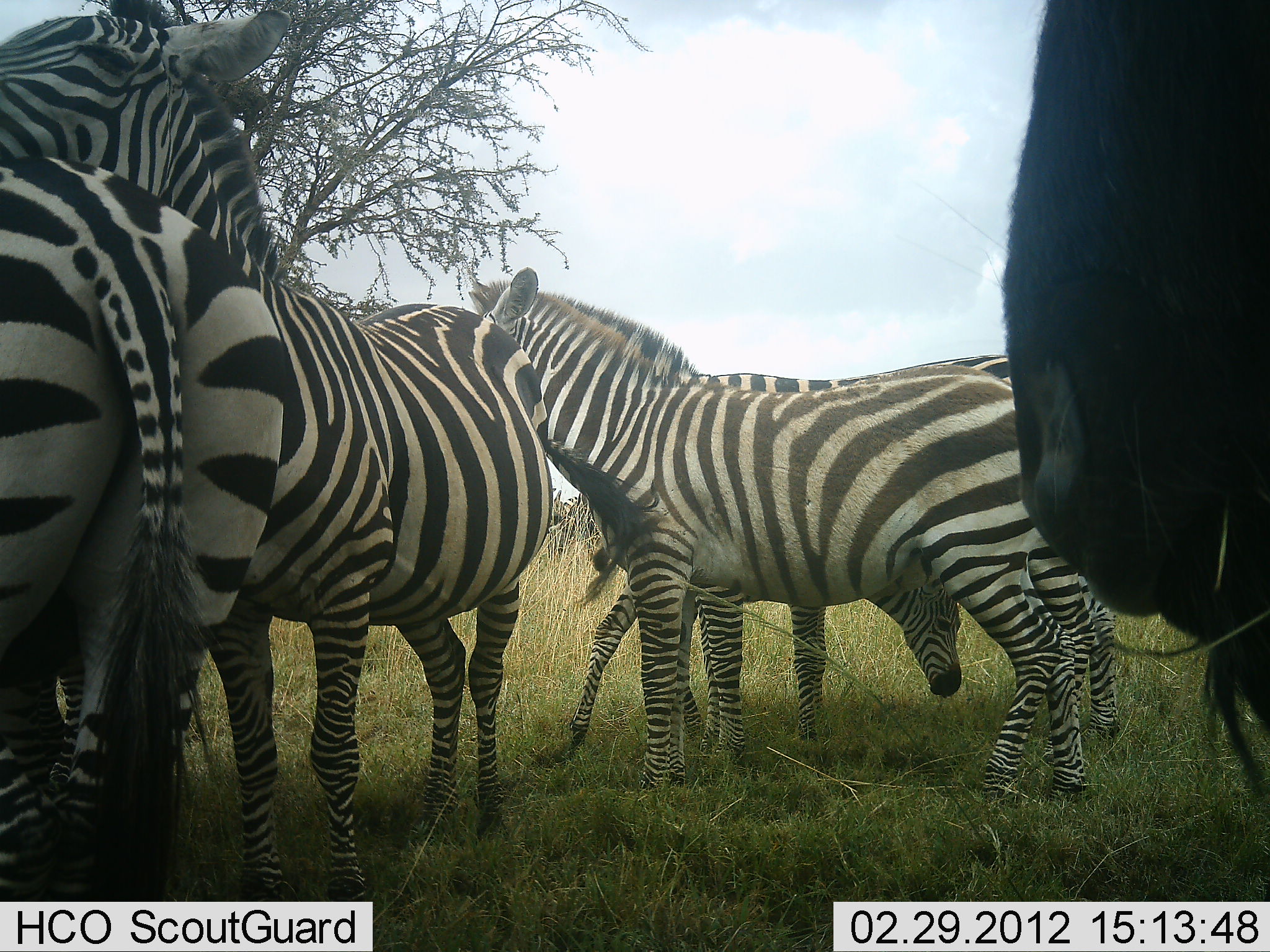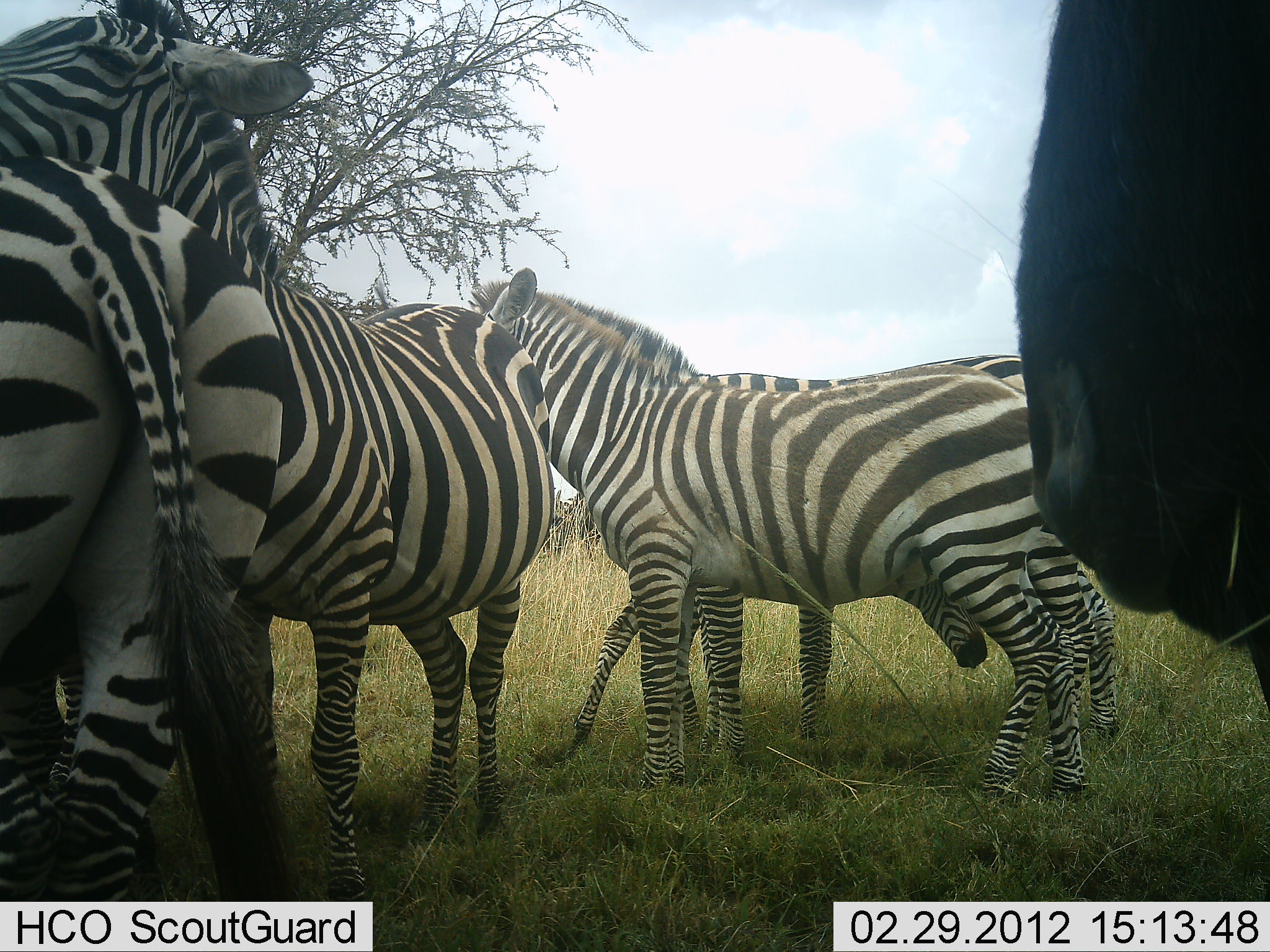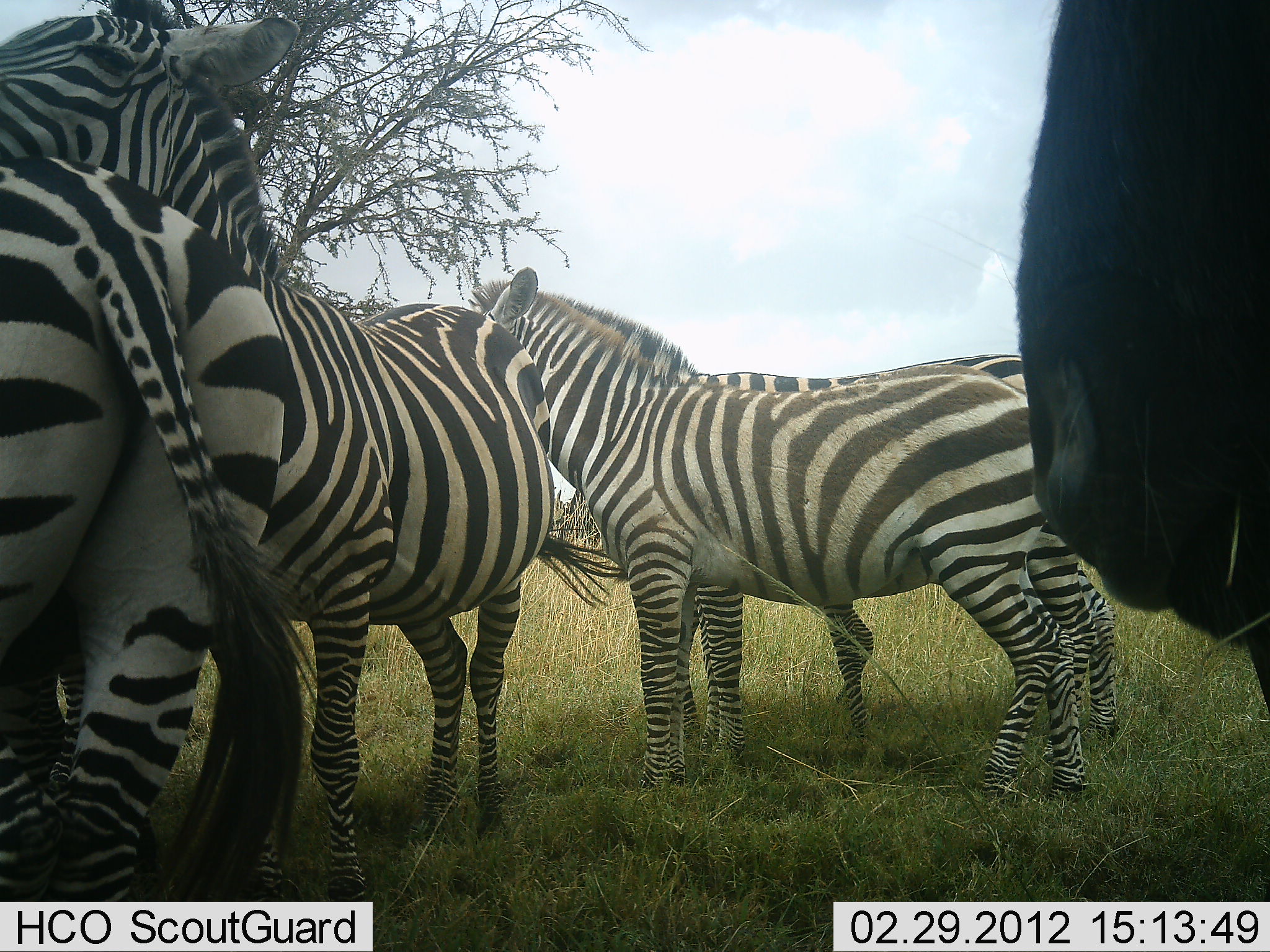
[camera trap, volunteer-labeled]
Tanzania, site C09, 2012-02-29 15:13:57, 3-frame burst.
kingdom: Animalia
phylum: Chordata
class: Mammalia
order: Artiodactyla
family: Bovidae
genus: Connochaetes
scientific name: Connochaetes taurinus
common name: blue wildebeest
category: wildebeest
Wildebeest (blue wildebeest) (Connochaetes taurinus), count 1. Behavior (volunteer vote fractions): standing 95%, resting 5%, moving 0%, interacting 0%. Young present (vote fraction): 0%. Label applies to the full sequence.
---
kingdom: Animalia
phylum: Chordata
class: Mammalia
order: Perissodactyla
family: Equidae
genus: Equus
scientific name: Equus quagga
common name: plains zebra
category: zebra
Zebra (plains zebra) (Equus quagga), count 5. Behavior (volunteer vote fractions): standing 84%, resting 8%, moving 4%, interacting 40%. Young present (vote fraction): 56%. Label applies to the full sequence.